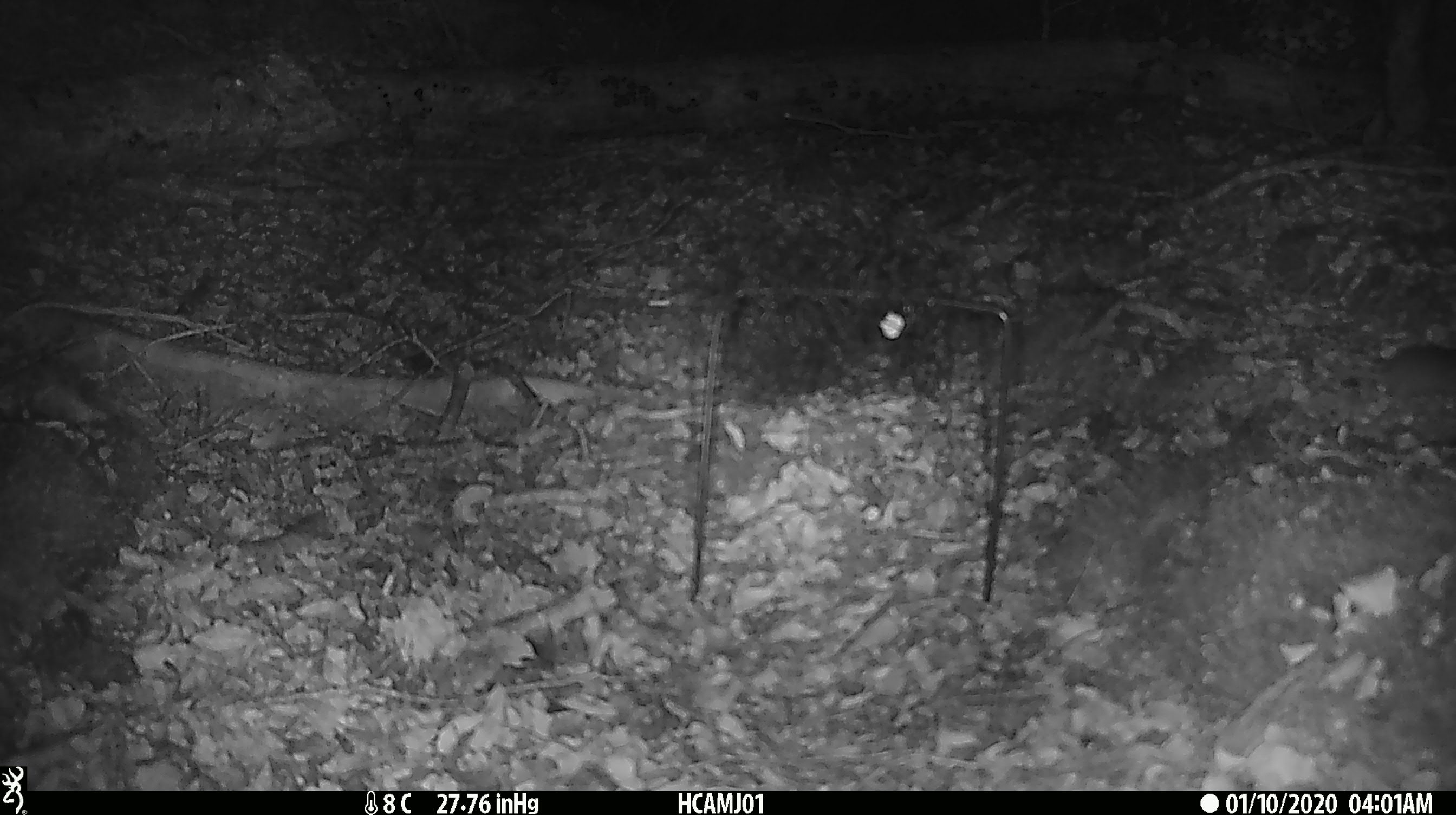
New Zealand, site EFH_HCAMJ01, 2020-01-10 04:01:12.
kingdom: Animalia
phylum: Chordata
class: Mammalia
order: Rodentia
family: Muridae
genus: Mus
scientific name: Mus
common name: mouse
Mouse (Mus).